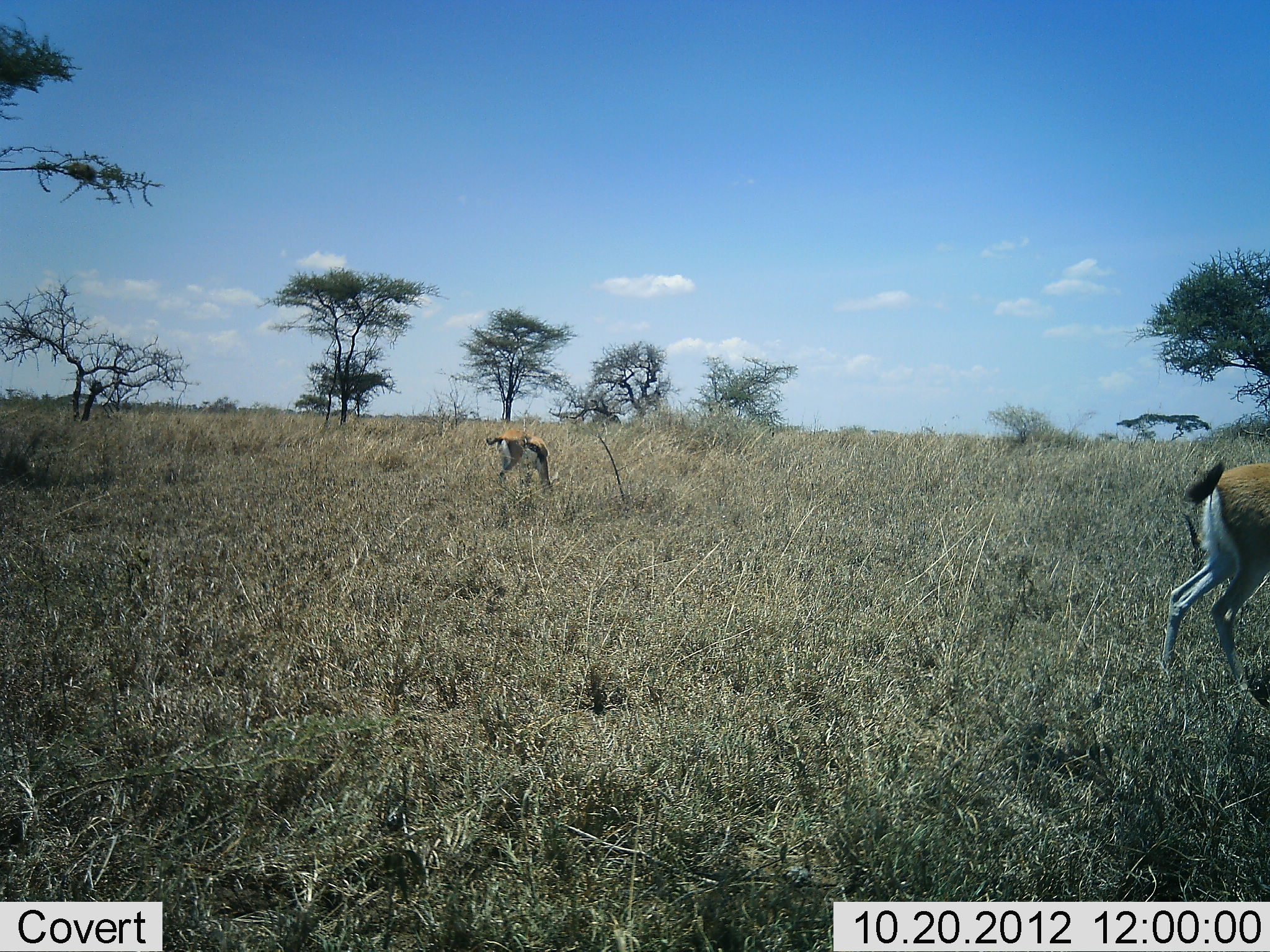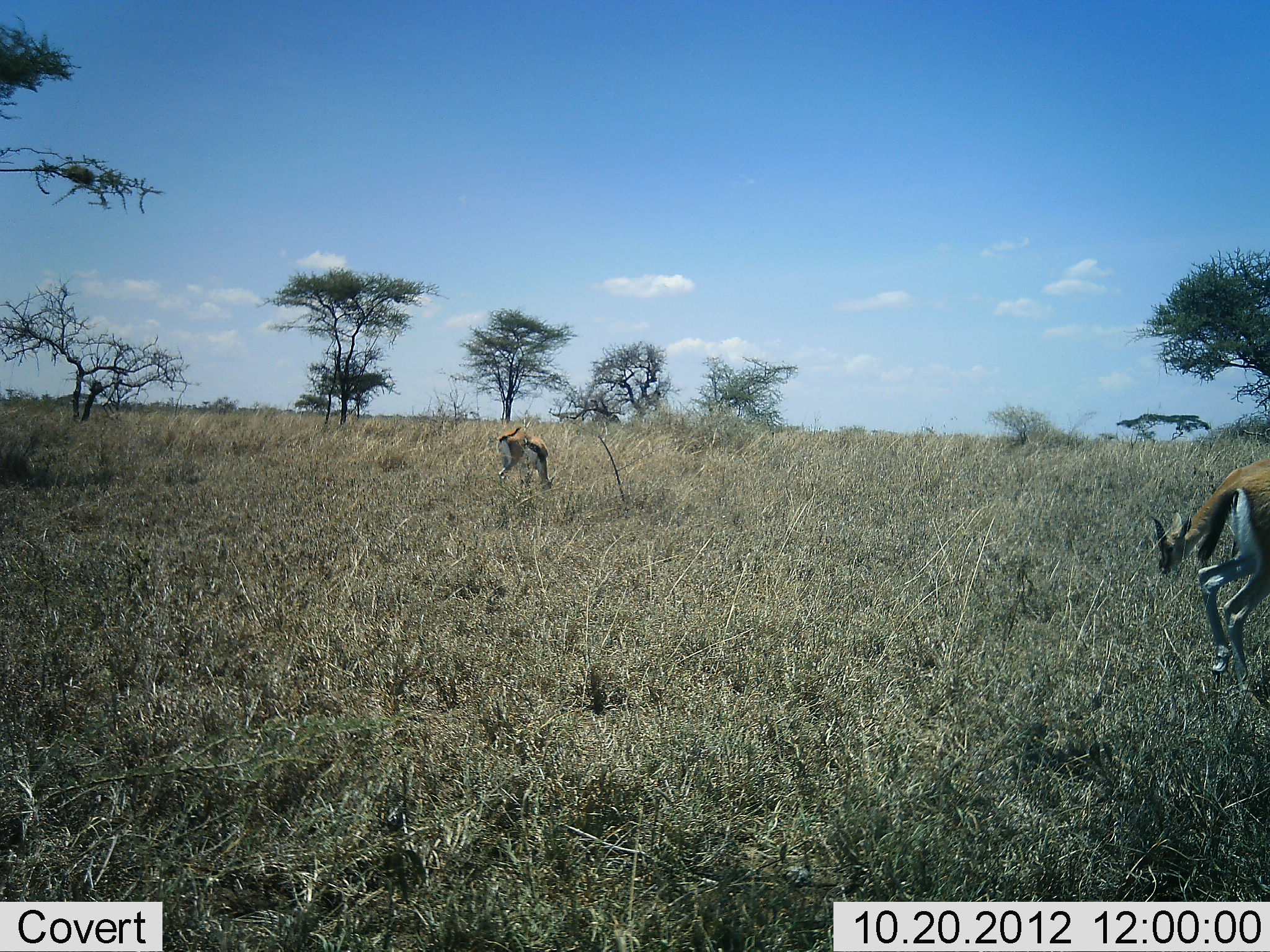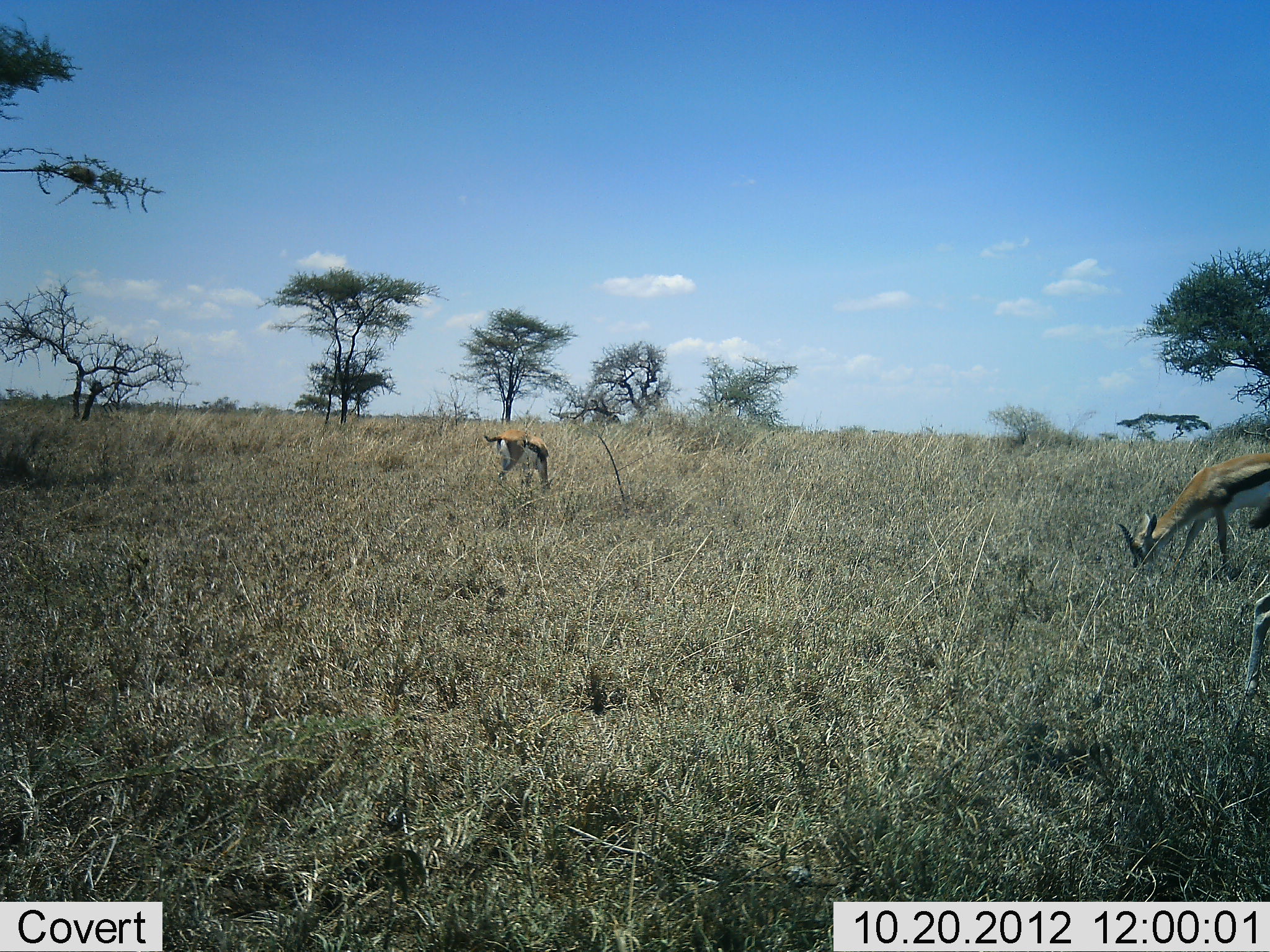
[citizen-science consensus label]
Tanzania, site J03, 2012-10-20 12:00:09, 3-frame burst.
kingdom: Animalia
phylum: Chordata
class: Mammalia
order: Artiodactyla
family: Bovidae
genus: Eudorcas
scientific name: Eudorcas thomsonii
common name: thomson's gazelle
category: gazellethomsons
Gazellethomsons (thomson's gazelle) (Eudorcas thomsonii), count 3. Behavior (volunteer vote fractions): standing 30%, resting 0%, moving 40%, interacting 0%. Young present (vote fraction): 0%. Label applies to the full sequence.